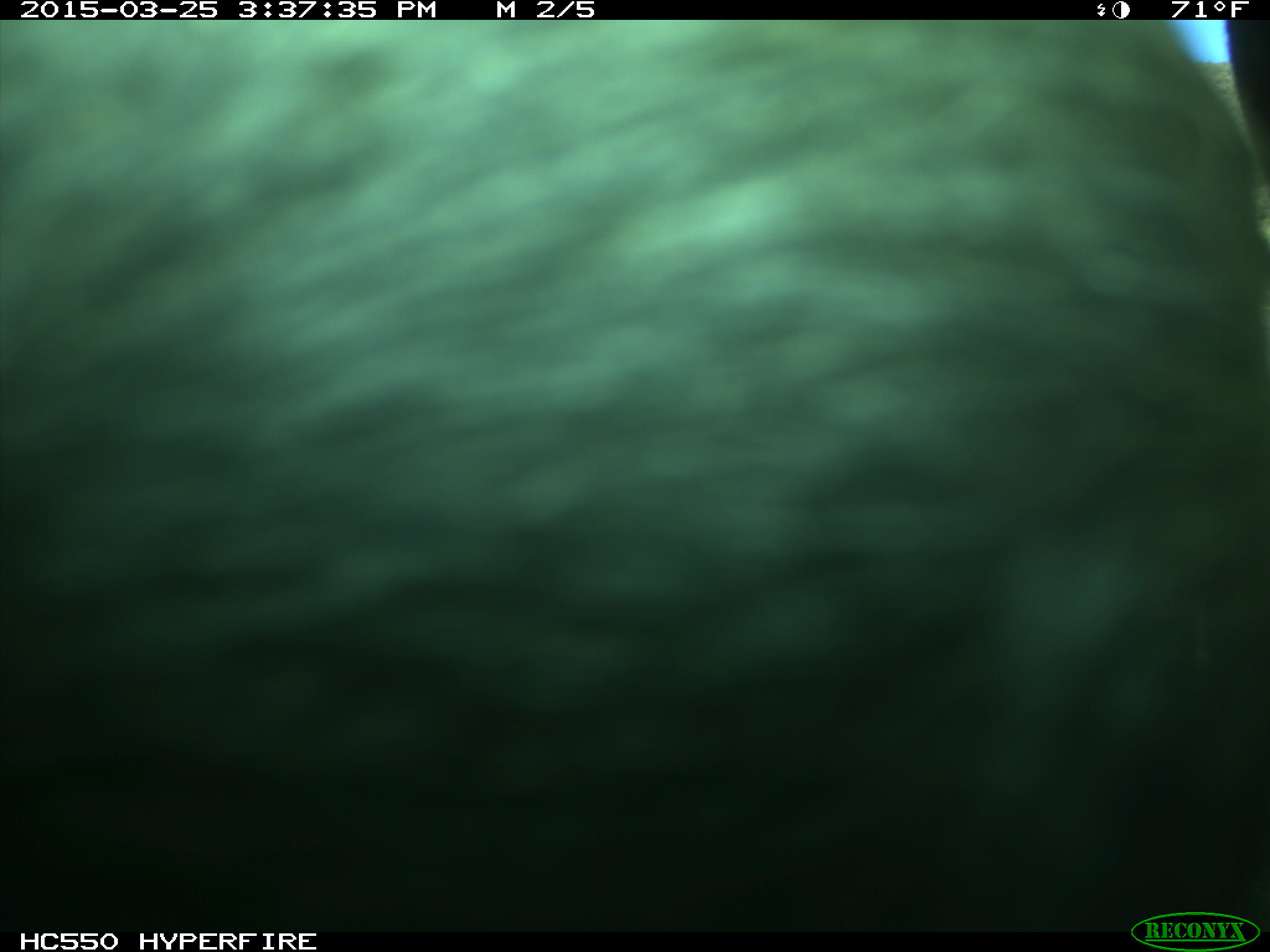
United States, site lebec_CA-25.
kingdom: Animalia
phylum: Chordata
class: Mammalia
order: Artiodactyla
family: Bovidae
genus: Bos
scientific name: Bos taurus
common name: domestic cow